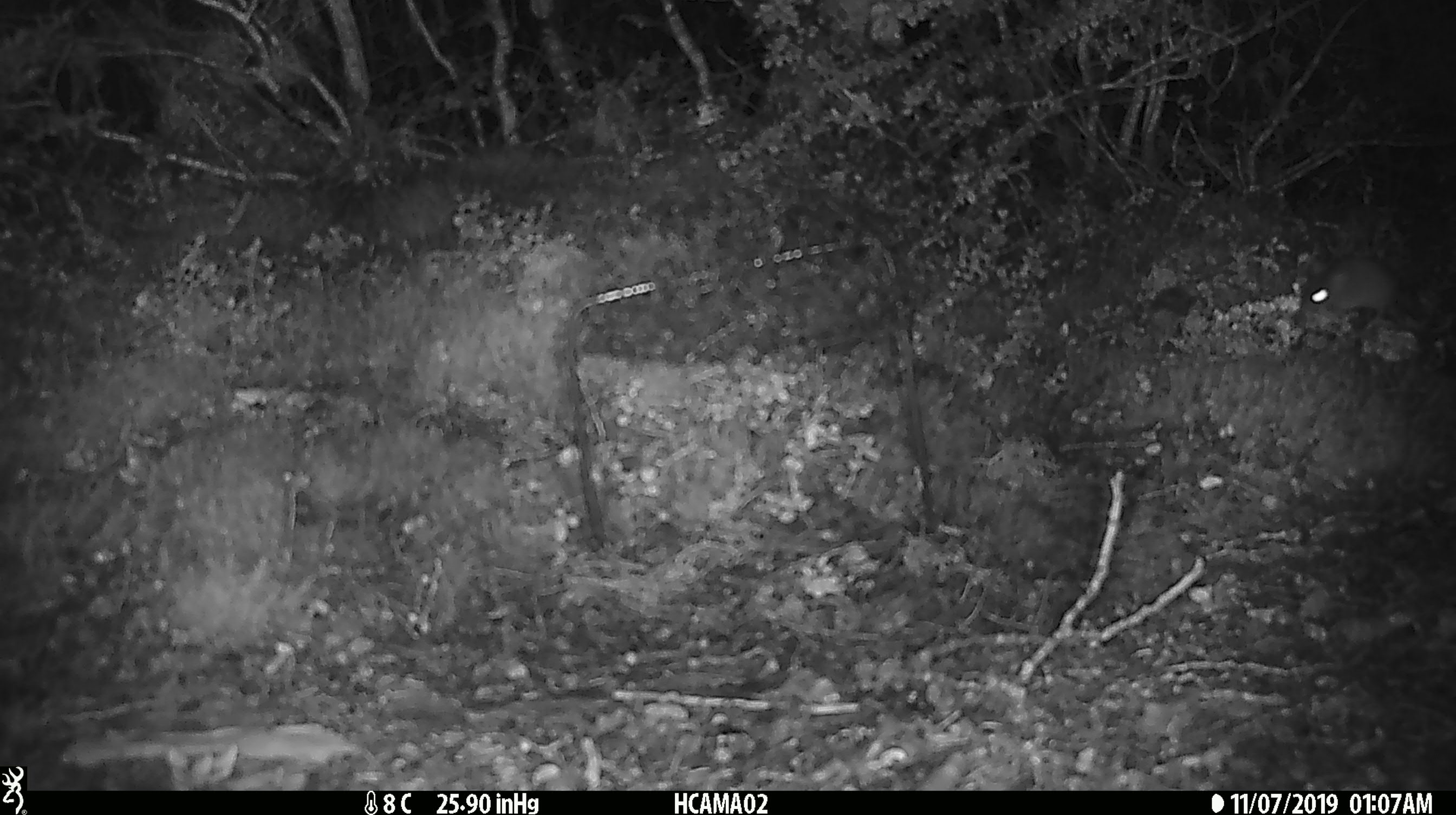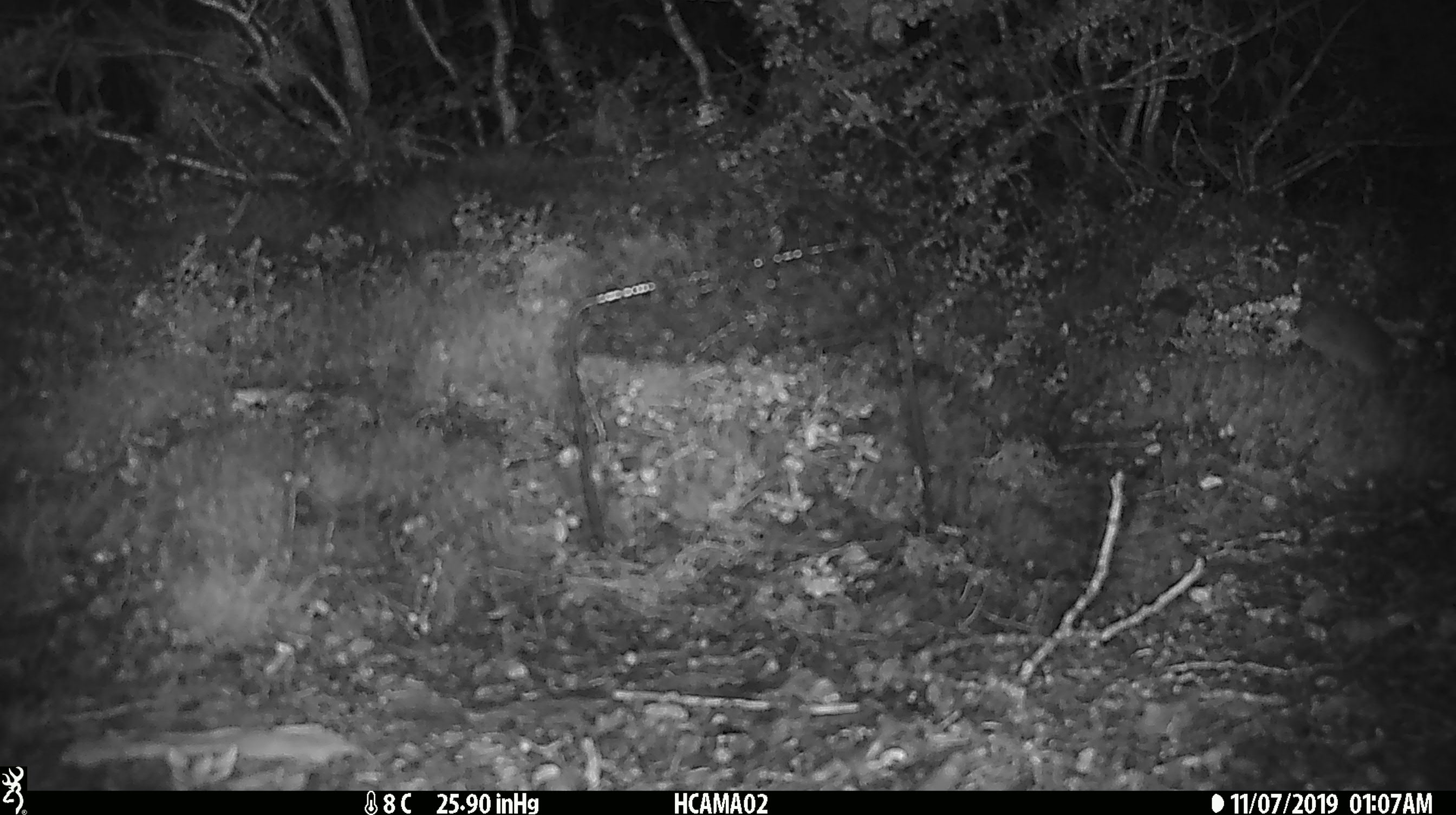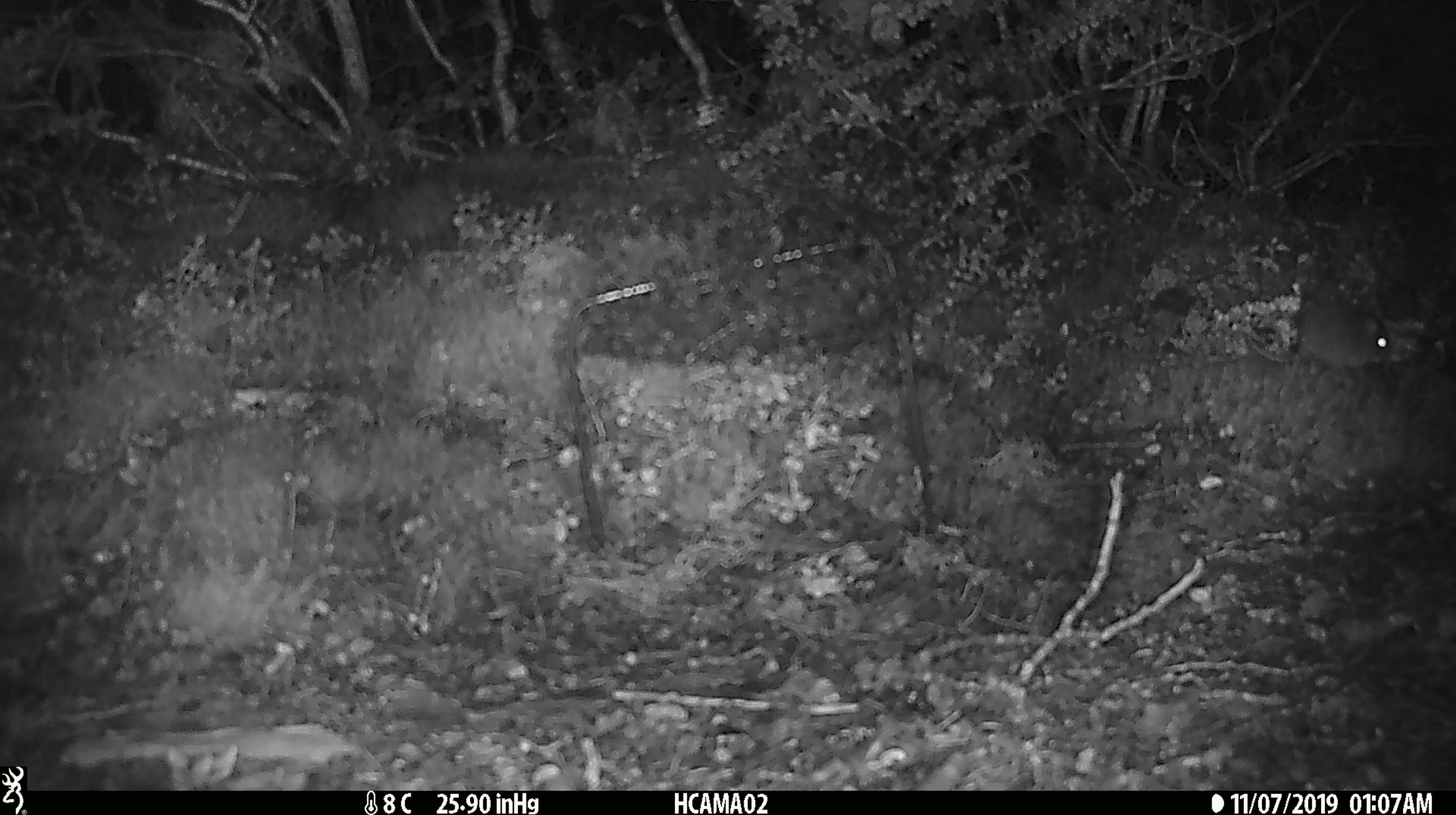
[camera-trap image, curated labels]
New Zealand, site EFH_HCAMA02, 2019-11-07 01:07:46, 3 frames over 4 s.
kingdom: Animalia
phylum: Chordata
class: Mammalia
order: Rodentia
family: Muridae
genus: Mus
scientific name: Mus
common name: mouse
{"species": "mouse (Mus)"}